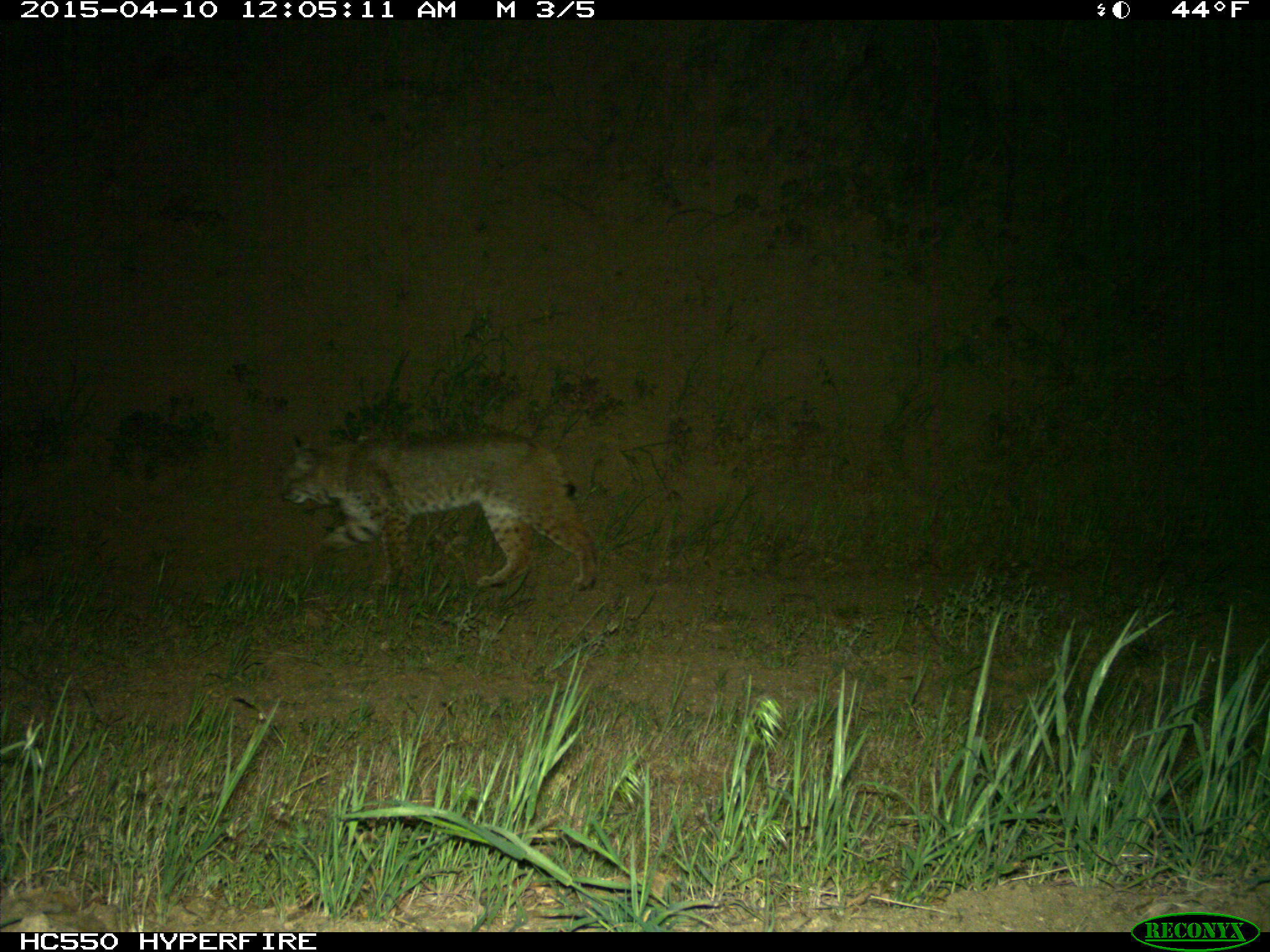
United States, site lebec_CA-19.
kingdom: Animalia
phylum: Chordata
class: Mammalia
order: Carnivora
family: Felidae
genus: Lynx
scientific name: Lynx rufus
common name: bobcat